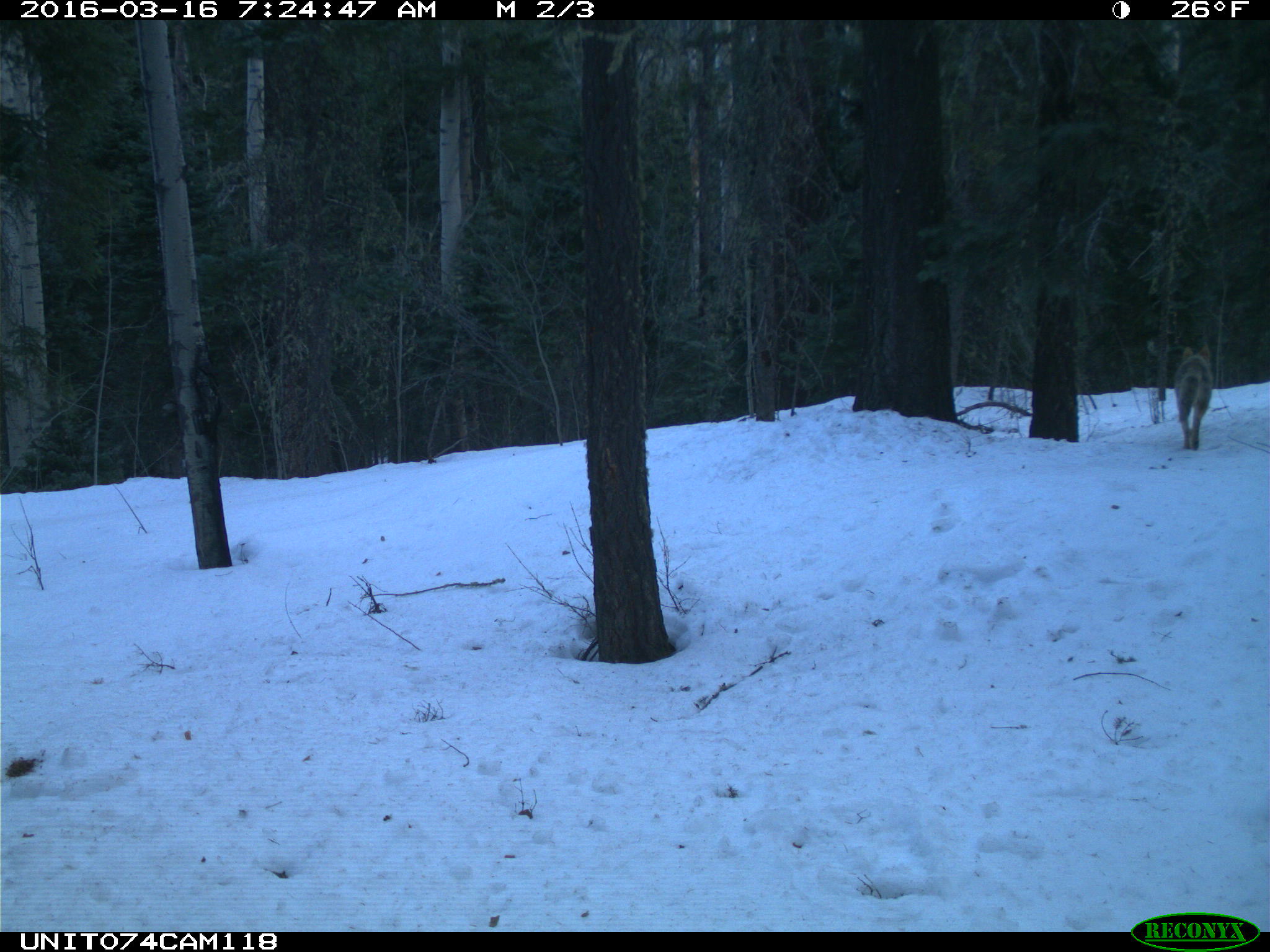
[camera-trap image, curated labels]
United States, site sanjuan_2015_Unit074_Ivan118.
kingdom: Animalia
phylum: Chordata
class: Mammalia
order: Carnivora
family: Canidae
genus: Canis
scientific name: Canis latrans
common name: coyote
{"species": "Canis latrans (coyote)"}